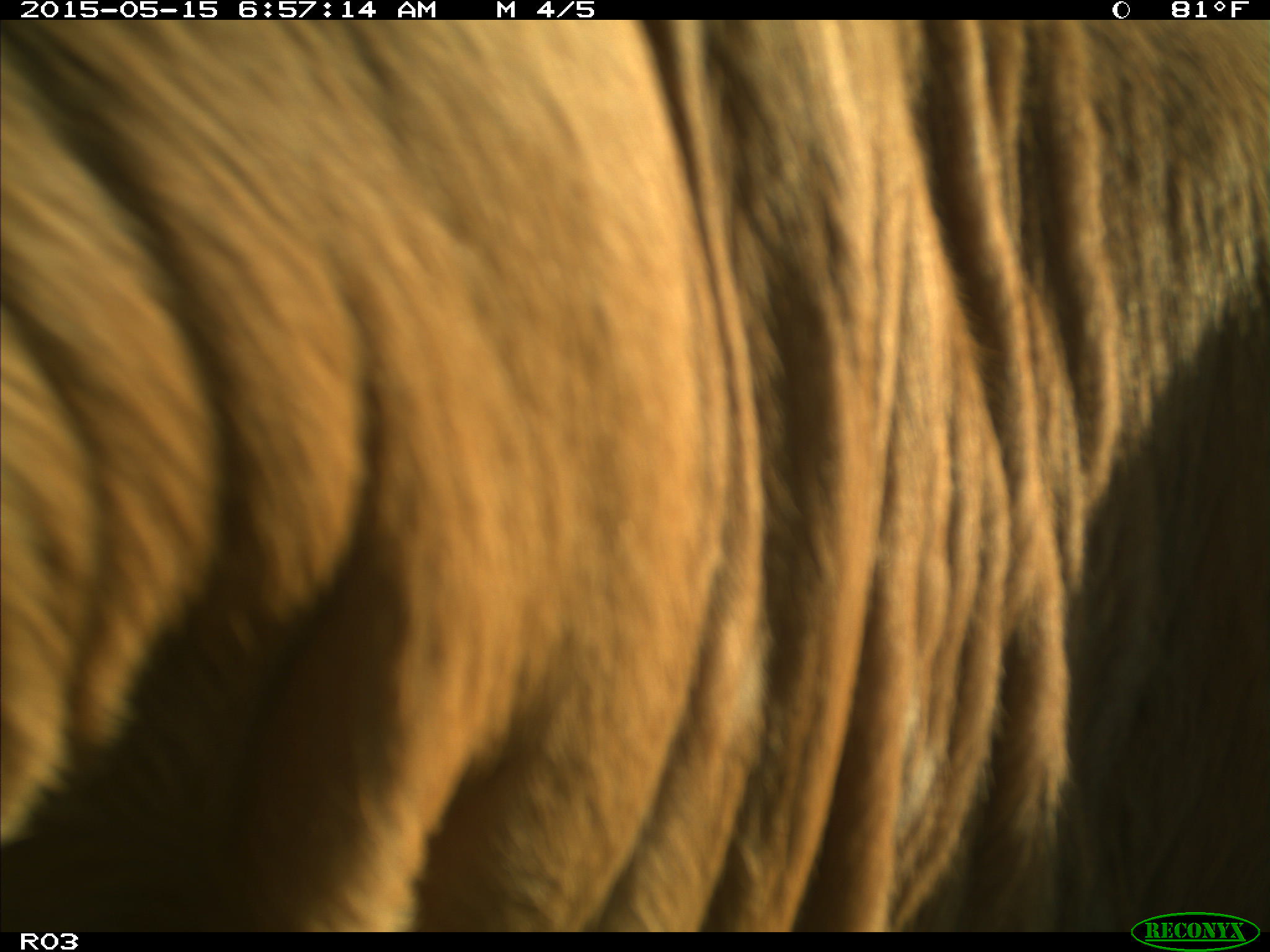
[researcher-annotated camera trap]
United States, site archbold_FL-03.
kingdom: Animalia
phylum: Chordata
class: Mammalia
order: Artiodactyla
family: Bovidae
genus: Bos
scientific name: Bos taurus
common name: domestic cow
Bos taurus (domestic cow).